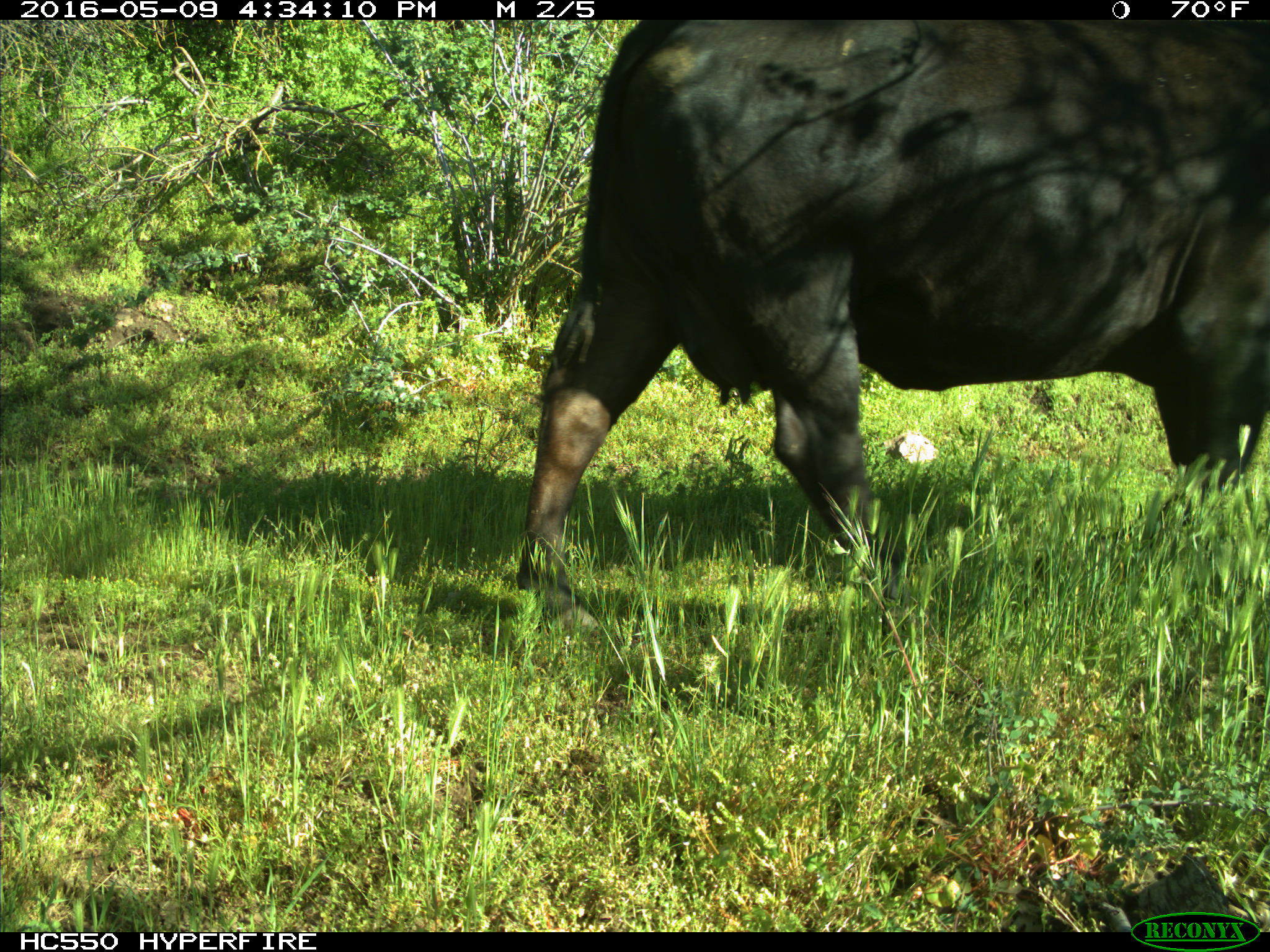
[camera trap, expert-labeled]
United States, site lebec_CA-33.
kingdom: Animalia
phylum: Chordata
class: Mammalia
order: Artiodactyla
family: Bovidae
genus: Bos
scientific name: Bos taurus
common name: domestic cow